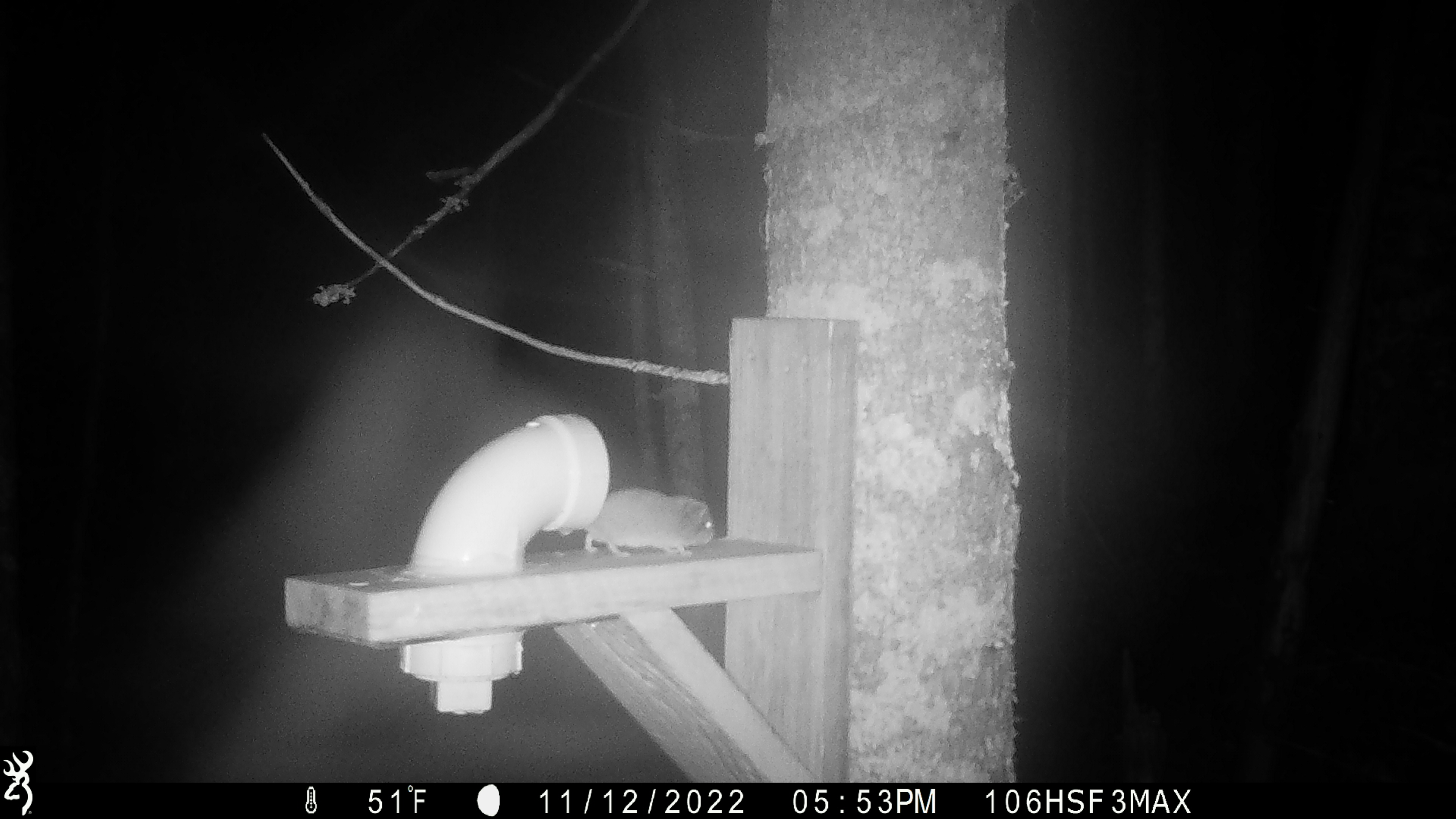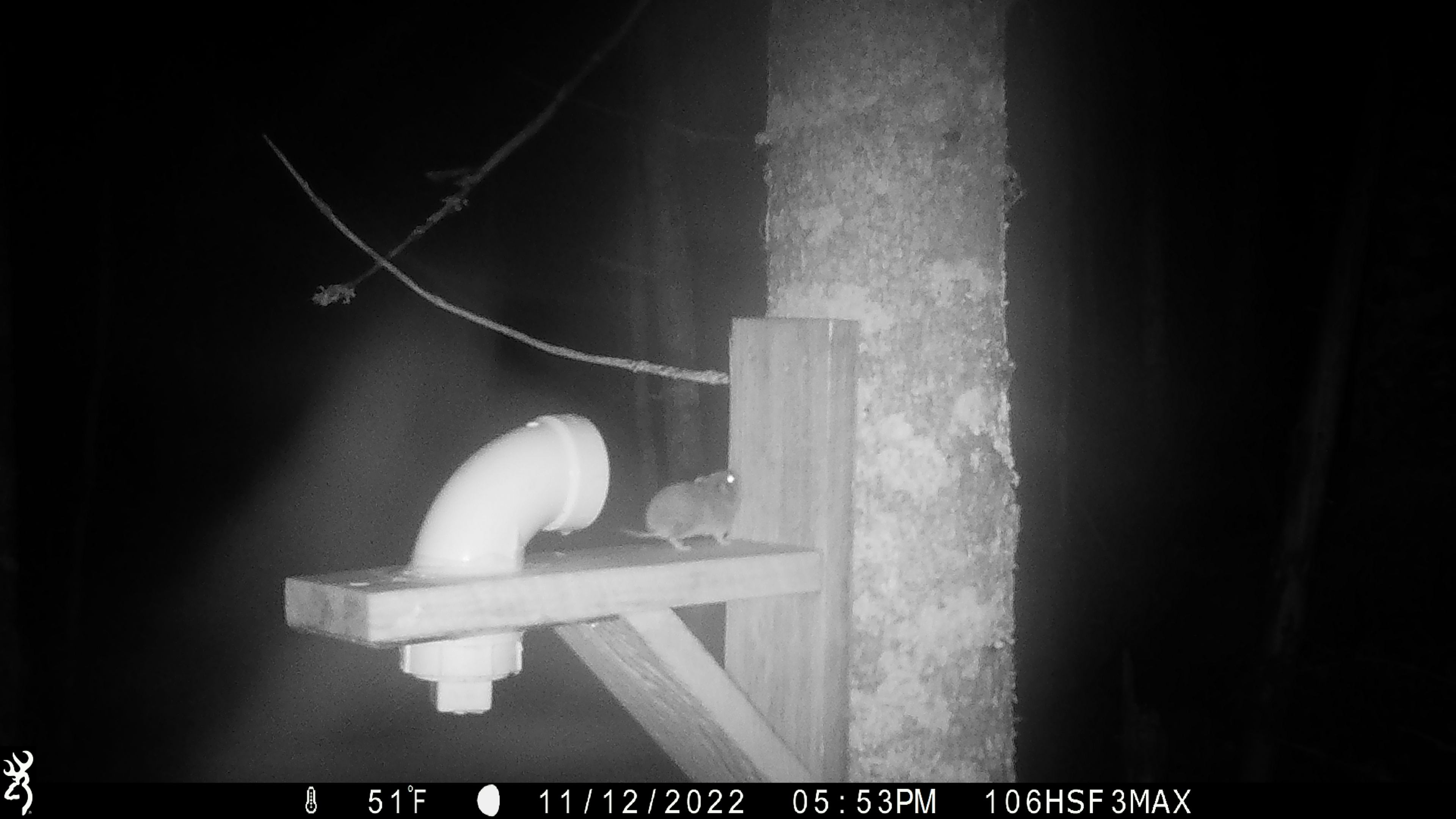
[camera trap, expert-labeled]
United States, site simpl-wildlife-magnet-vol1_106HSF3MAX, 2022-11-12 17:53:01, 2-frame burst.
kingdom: Animalia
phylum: Chordata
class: Mammalia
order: Rodentia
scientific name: Rodentia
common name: mouse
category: mouse sp.